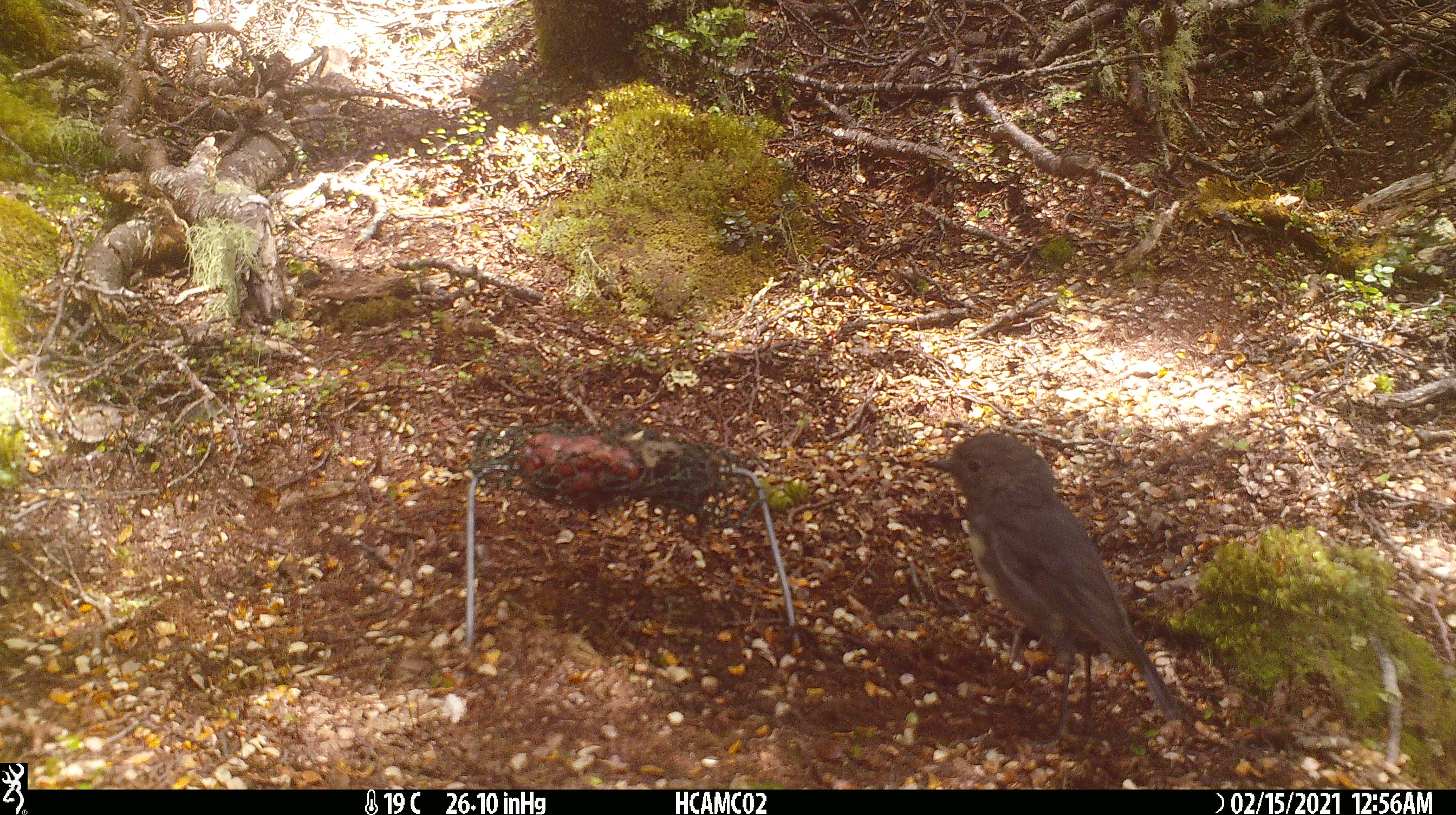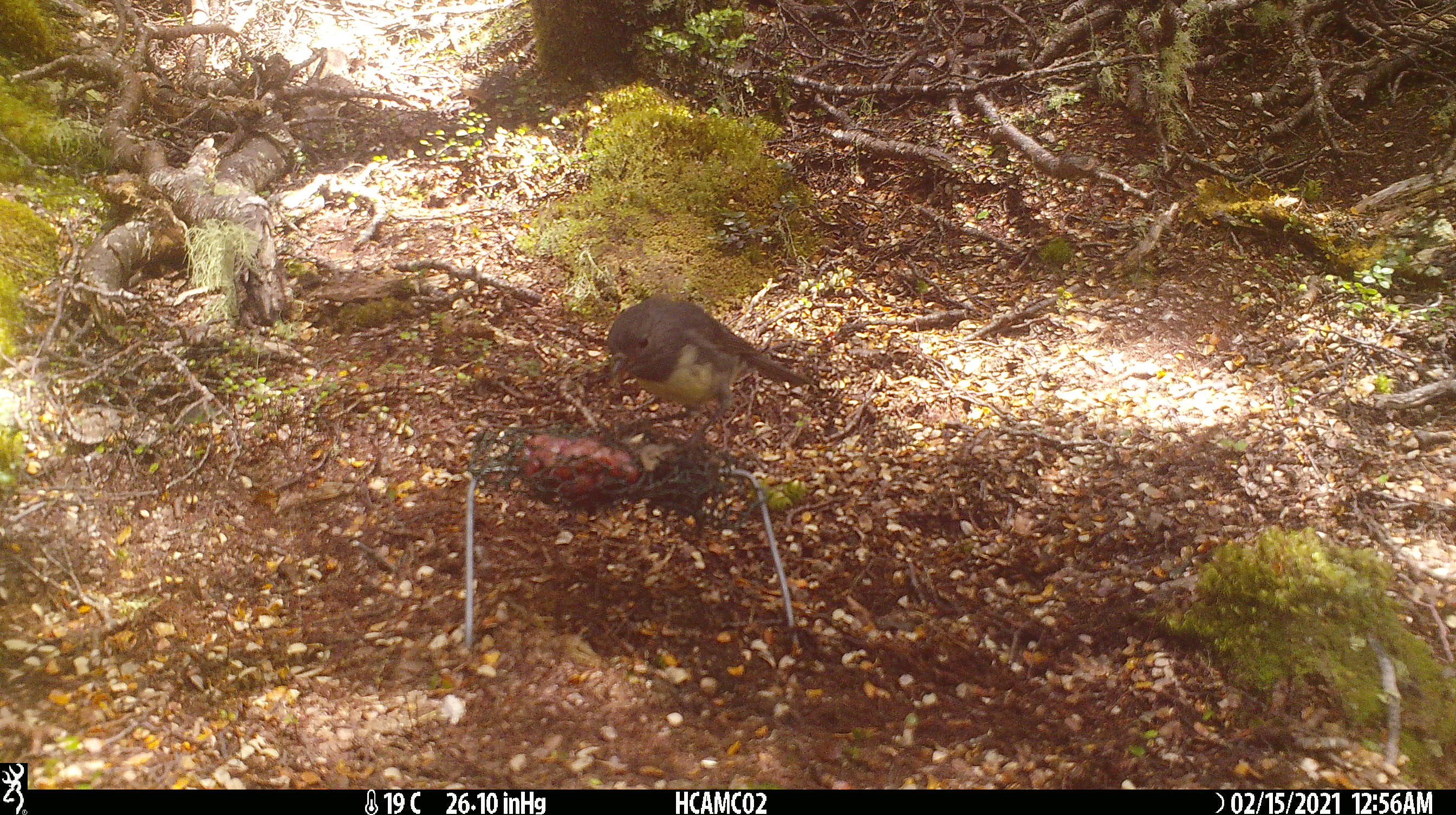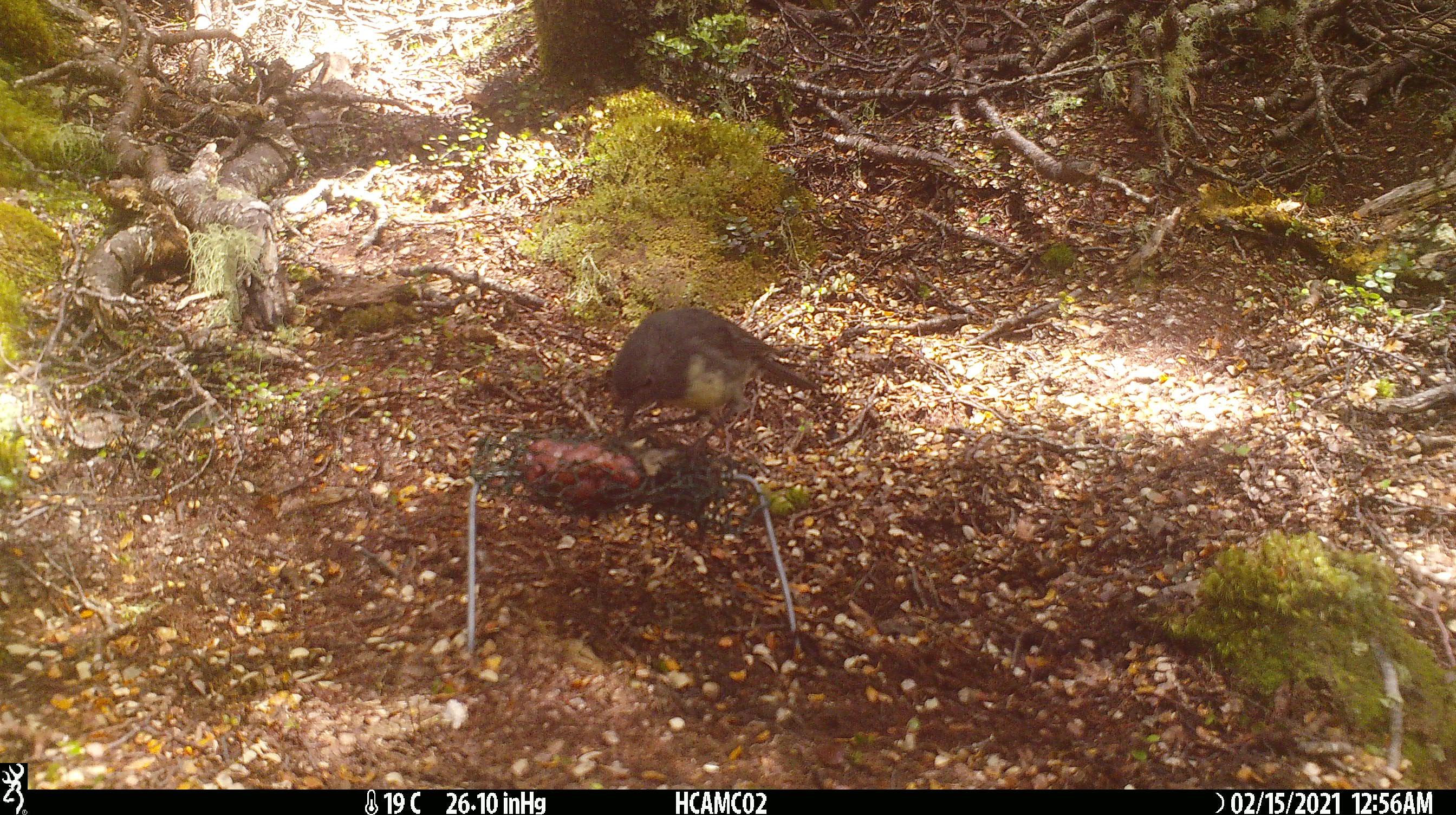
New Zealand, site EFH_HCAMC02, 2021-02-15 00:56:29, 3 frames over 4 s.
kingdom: Animalia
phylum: Chordata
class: Aves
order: Passeriformes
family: Petroicidae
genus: Petroica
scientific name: Petroica australis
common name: new zealand robin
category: robin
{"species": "robin (new zealand robin) (Petroica australis)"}